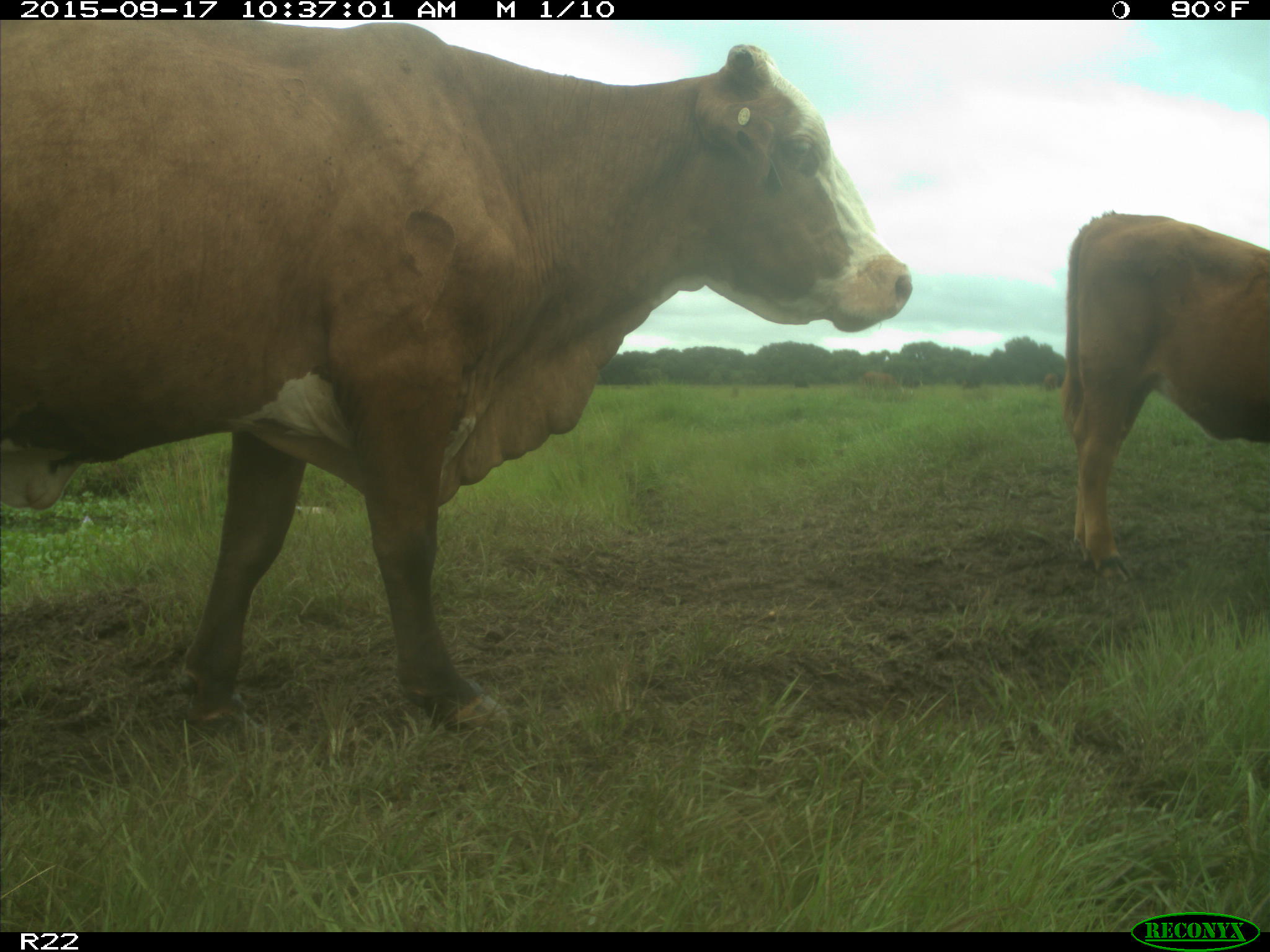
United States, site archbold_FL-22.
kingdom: Animalia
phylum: Chordata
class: Mammalia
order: Artiodactyla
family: Bovidae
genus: Bos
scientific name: Bos taurus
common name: domestic cow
Bos taurus (domestic cow).